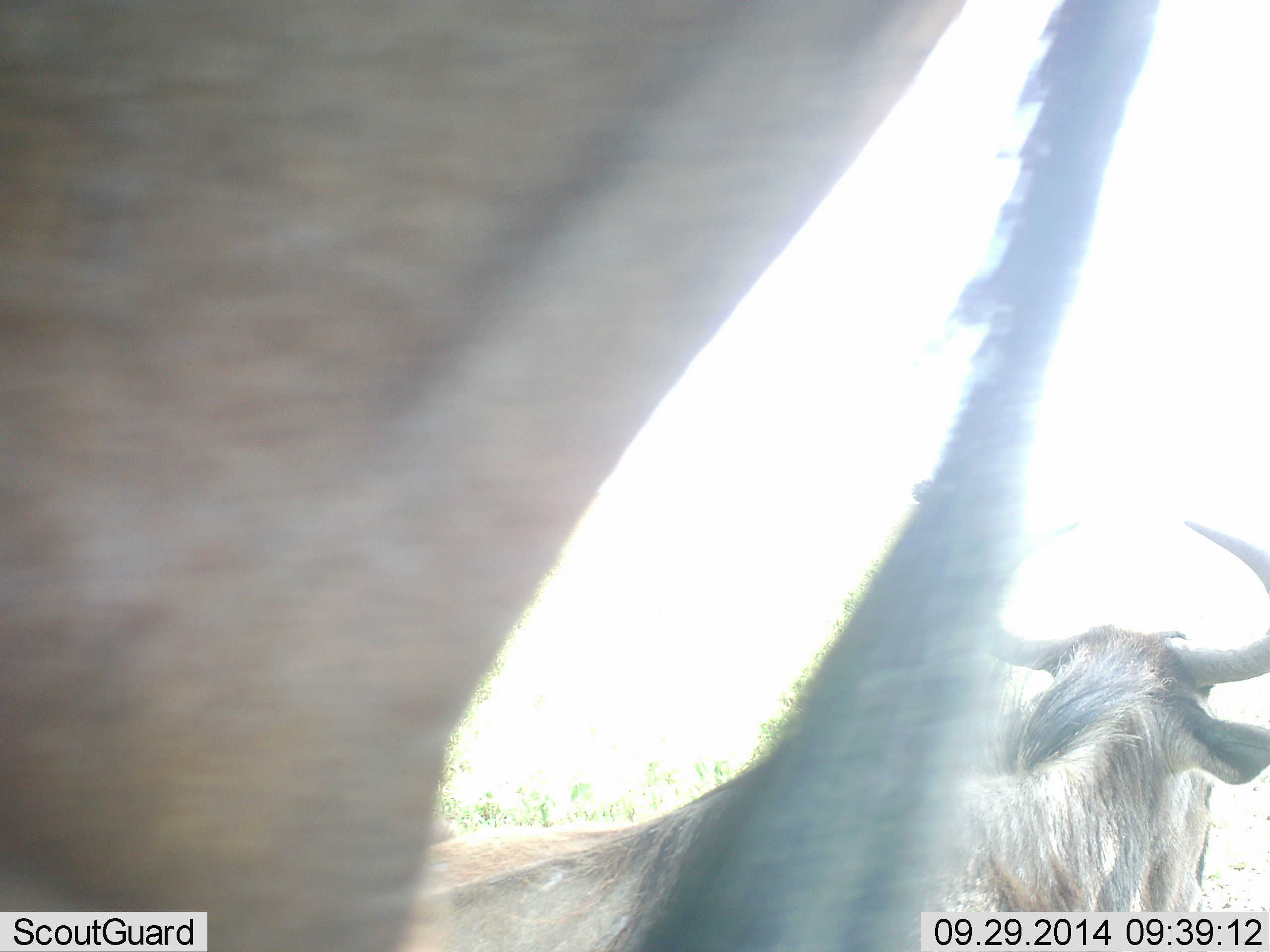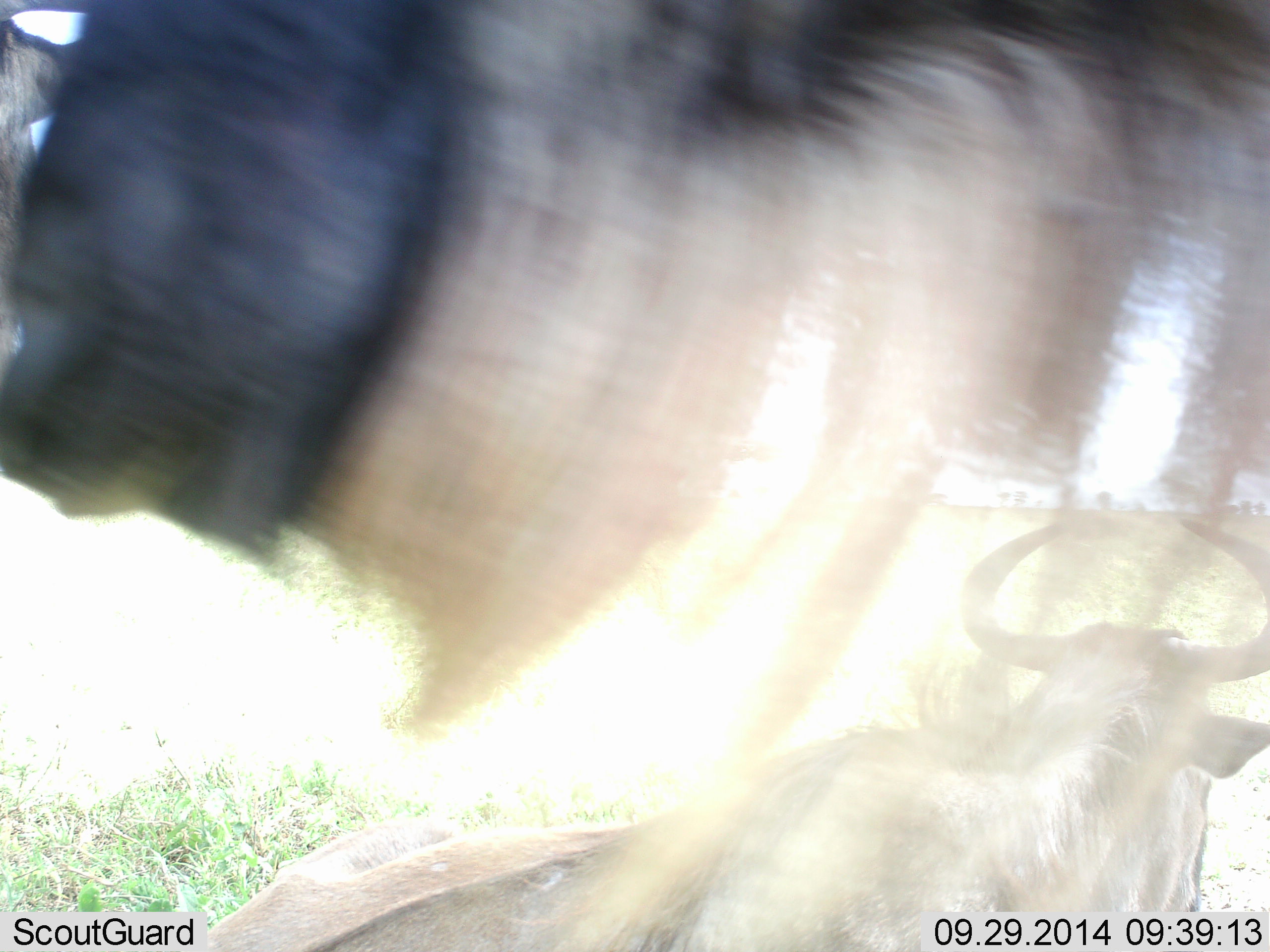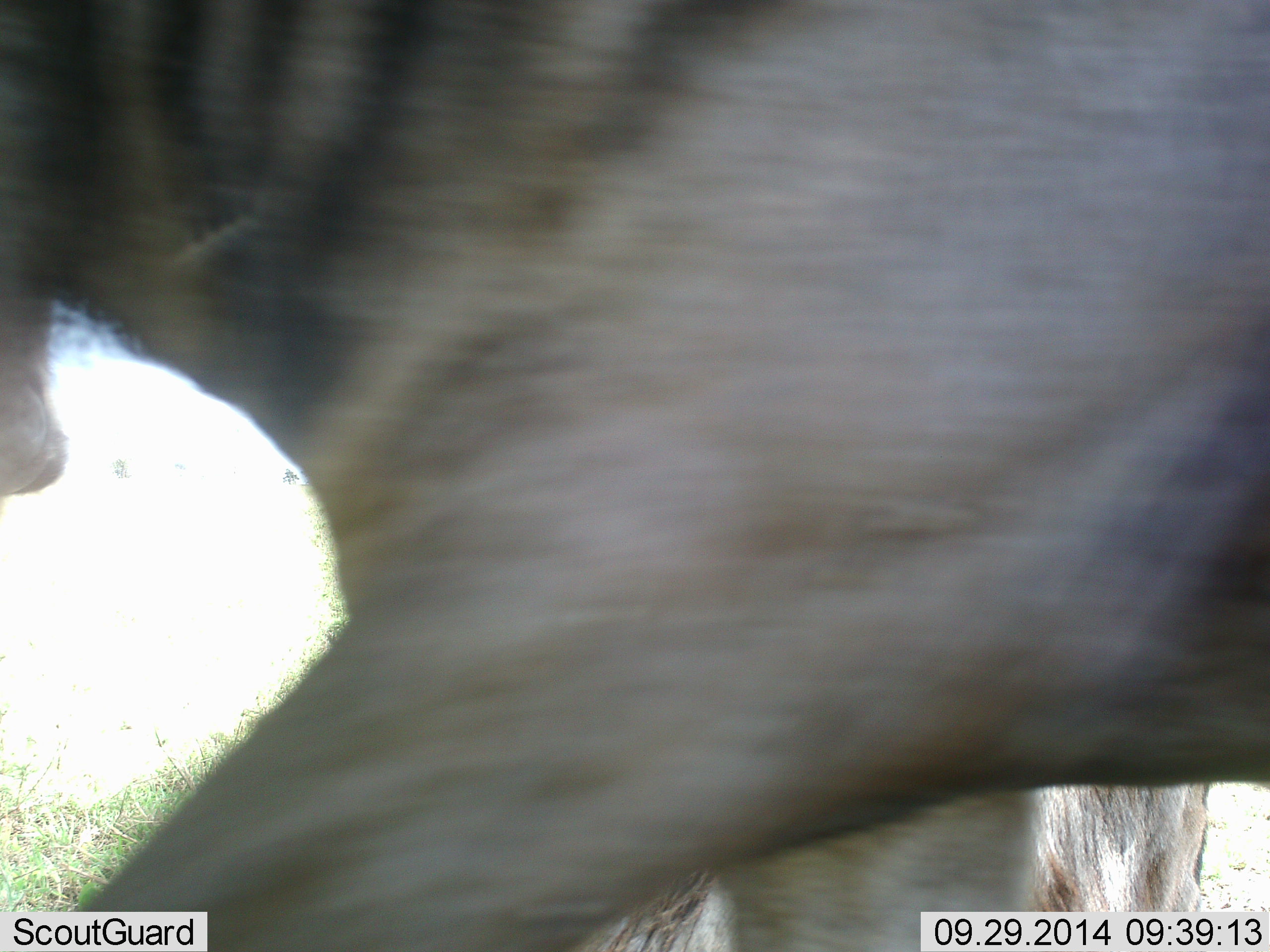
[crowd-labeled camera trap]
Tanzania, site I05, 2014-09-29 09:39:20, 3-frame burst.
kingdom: Animalia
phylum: Chordata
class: Mammalia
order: Artiodactyla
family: Bovidae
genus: Connochaetes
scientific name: Connochaetes taurinus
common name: blue wildebeest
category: wildebeest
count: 2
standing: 20%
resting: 70%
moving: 60%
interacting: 0%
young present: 0%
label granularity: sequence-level